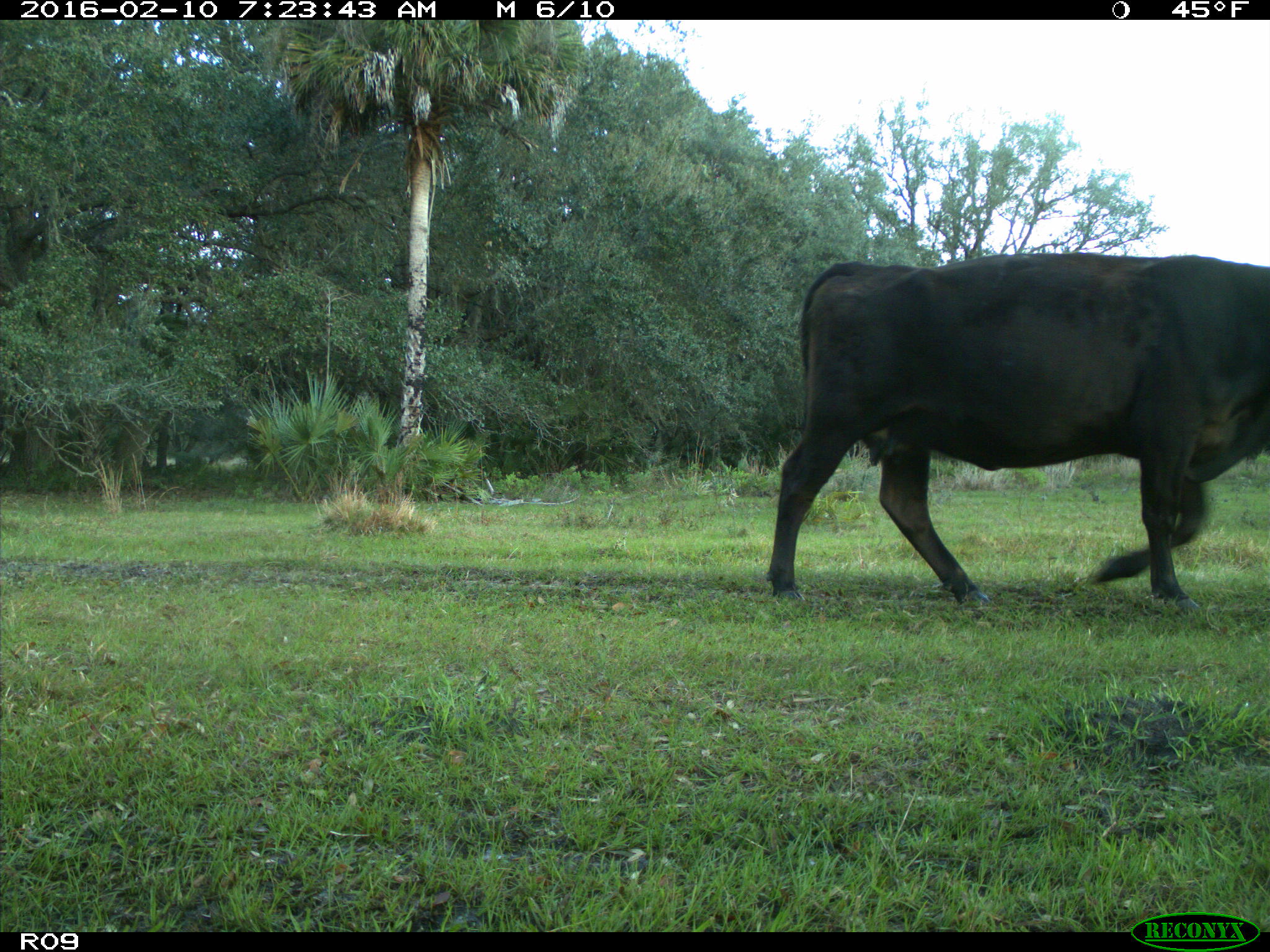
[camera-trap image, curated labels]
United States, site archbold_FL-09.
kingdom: Animalia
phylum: Chordata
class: Mammalia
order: Artiodactyla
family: Bovidae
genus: Bos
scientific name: Bos taurus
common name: domestic cow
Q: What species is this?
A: Bos taurus (domestic cow).